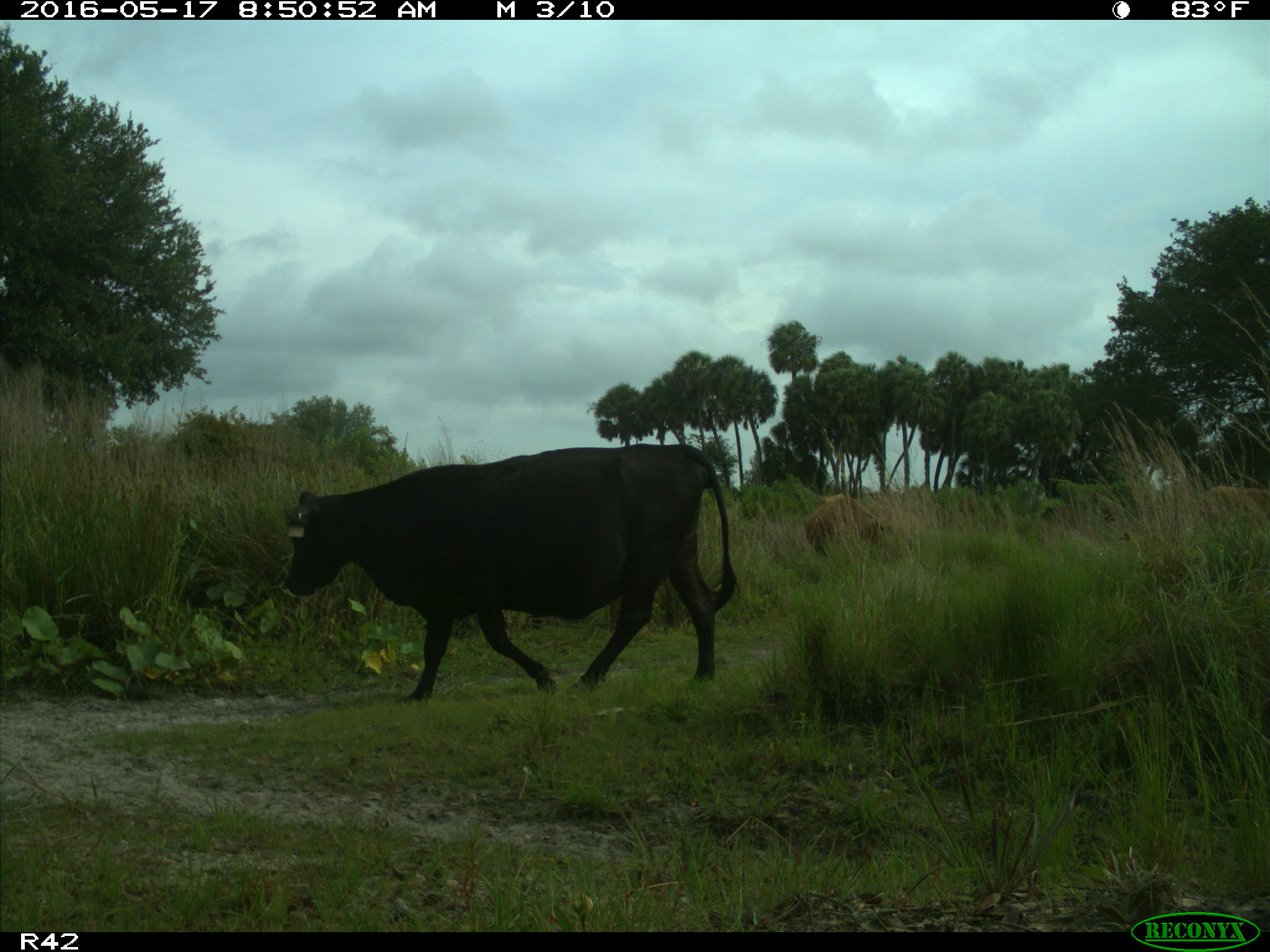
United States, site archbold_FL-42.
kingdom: Animalia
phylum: Chordata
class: Mammalia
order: Artiodactyla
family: Bovidae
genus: Bos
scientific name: Bos taurus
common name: domestic cow